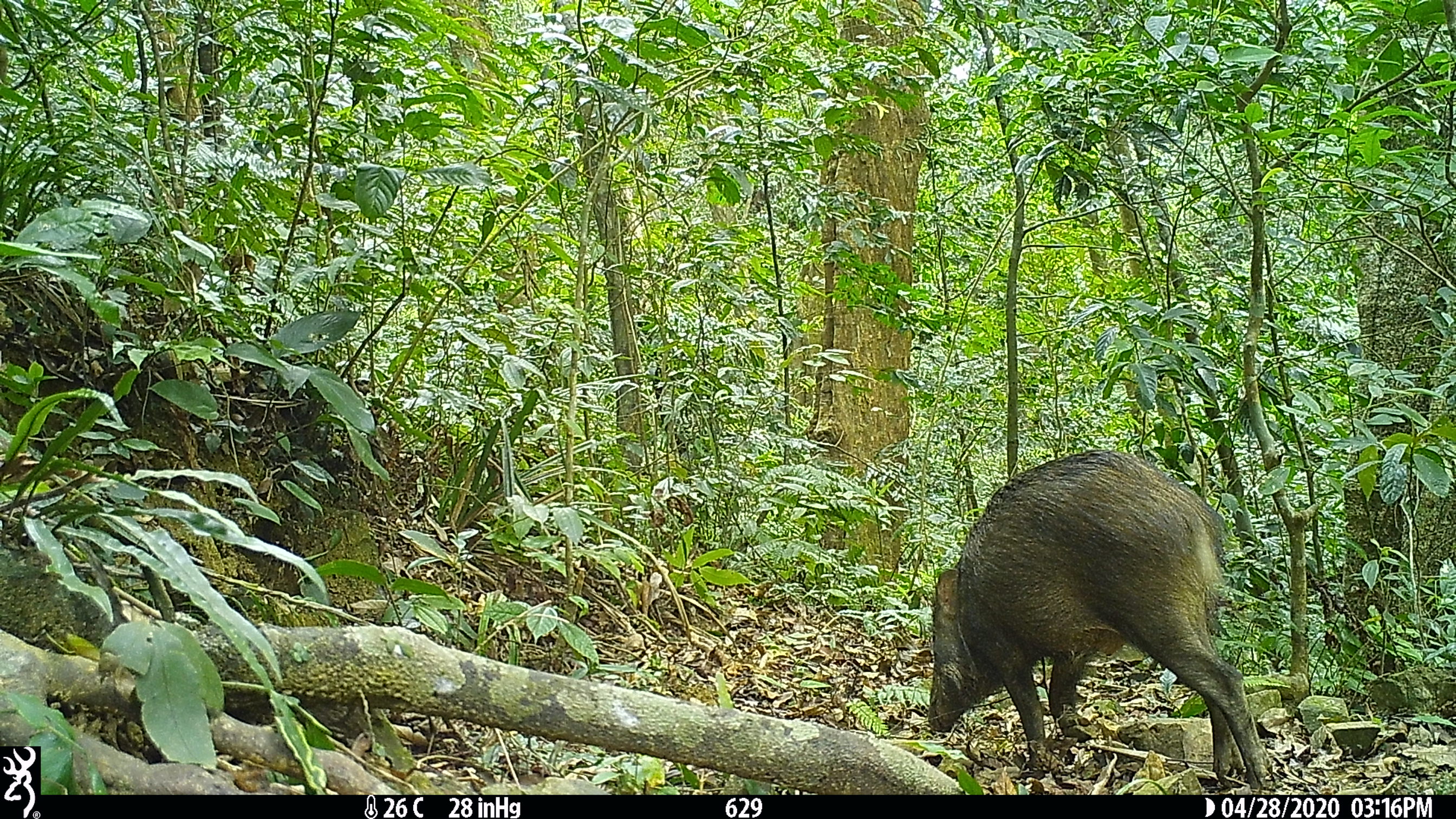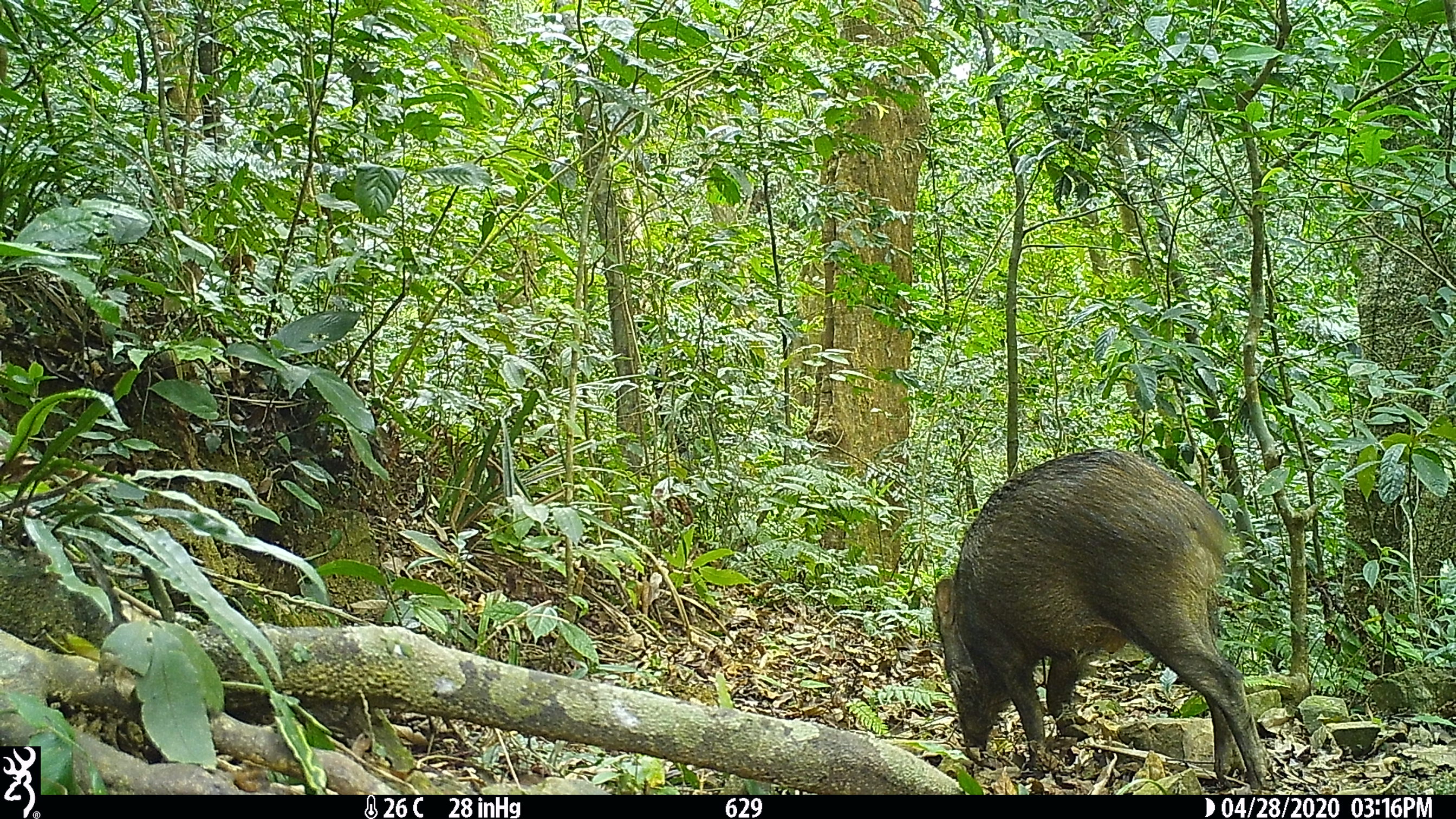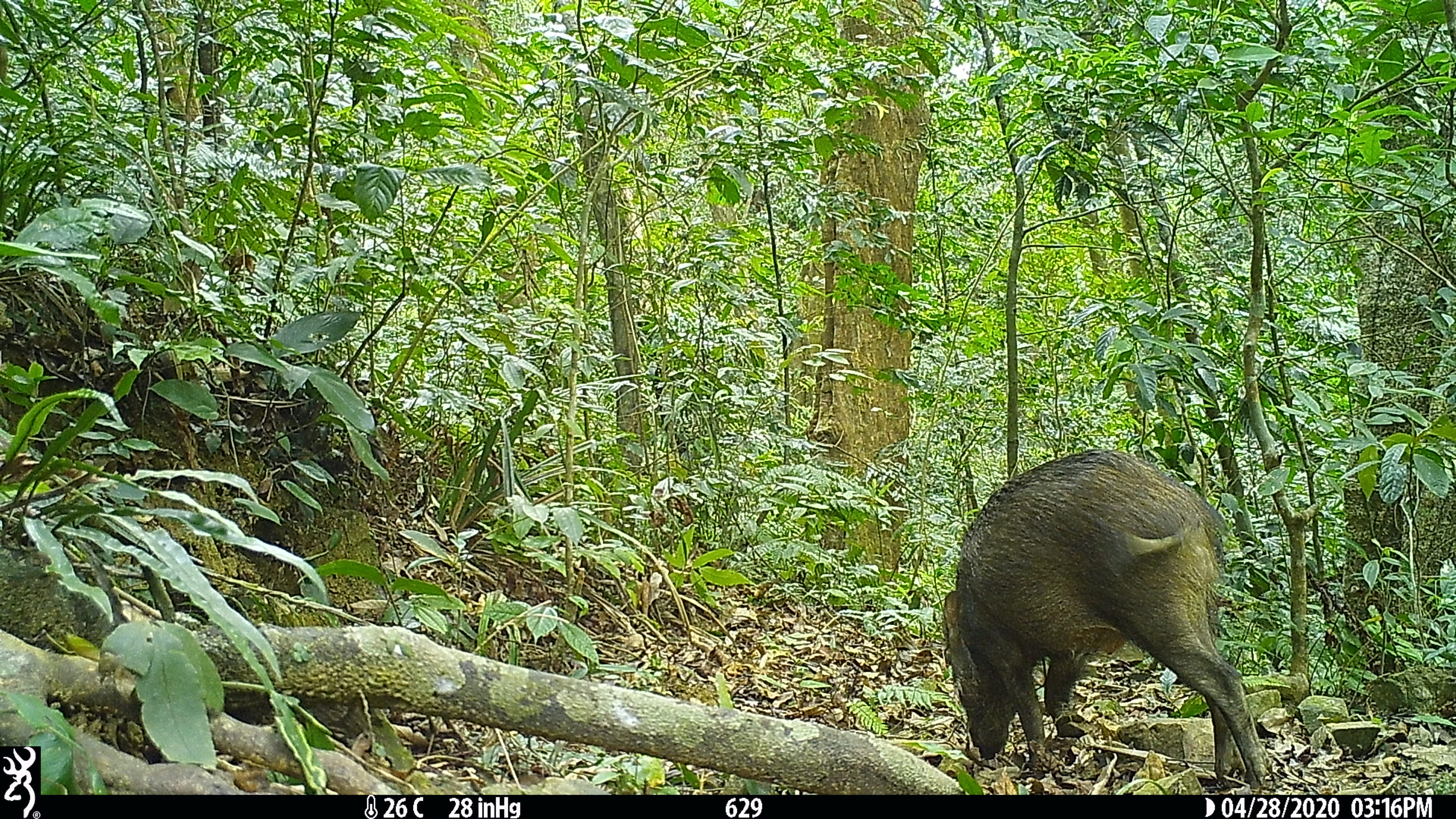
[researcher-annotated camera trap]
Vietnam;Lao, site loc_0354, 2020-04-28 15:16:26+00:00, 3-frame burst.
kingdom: Animalia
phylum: Chordata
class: Mammalia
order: Artiodactyla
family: Suidae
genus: Sus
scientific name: Sus scrofa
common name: eurasian wild pig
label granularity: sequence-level